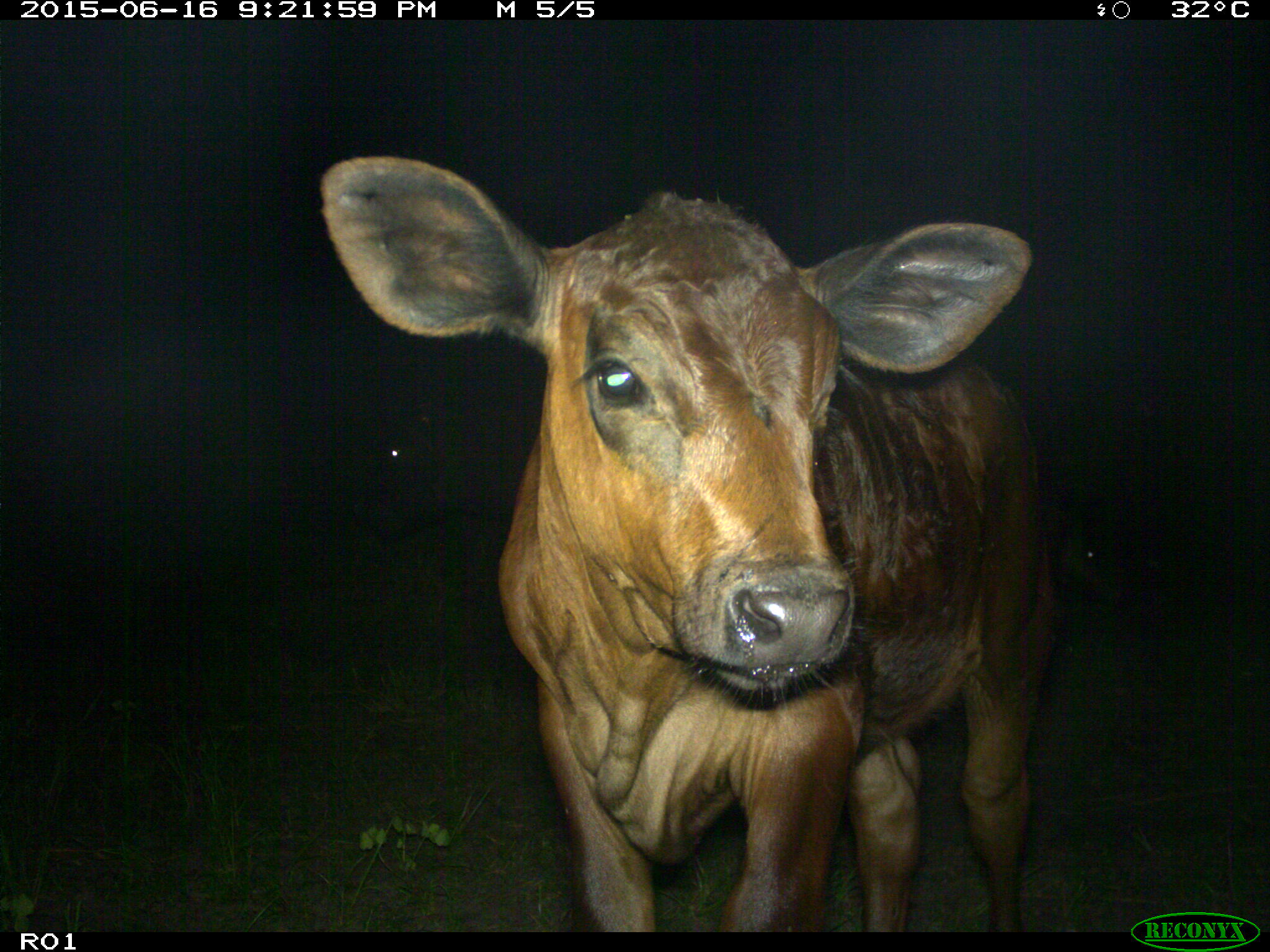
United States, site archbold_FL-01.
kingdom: Animalia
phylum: Chordata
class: Mammalia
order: Artiodactyla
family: Bovidae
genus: Bos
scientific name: Bos taurus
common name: domestic cow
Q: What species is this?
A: Bos taurus (domestic cow).